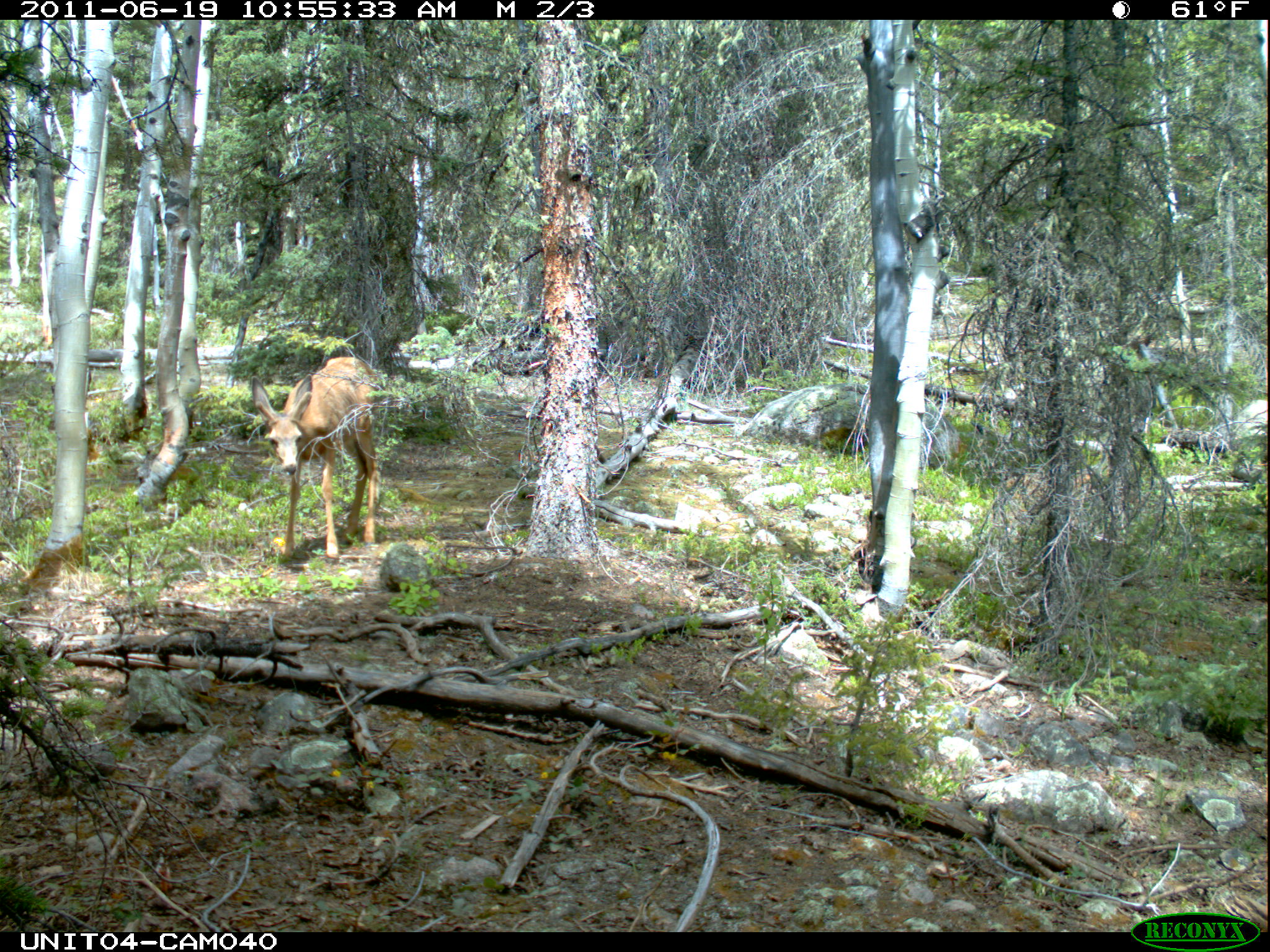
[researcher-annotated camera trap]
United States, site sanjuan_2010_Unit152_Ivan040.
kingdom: Animalia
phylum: Chordata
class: Mammalia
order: Artiodactyla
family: Cervidae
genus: Odocoileus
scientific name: Odocoileus hemionus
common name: mule deer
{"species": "Odocoileus hemionus (mule deer)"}